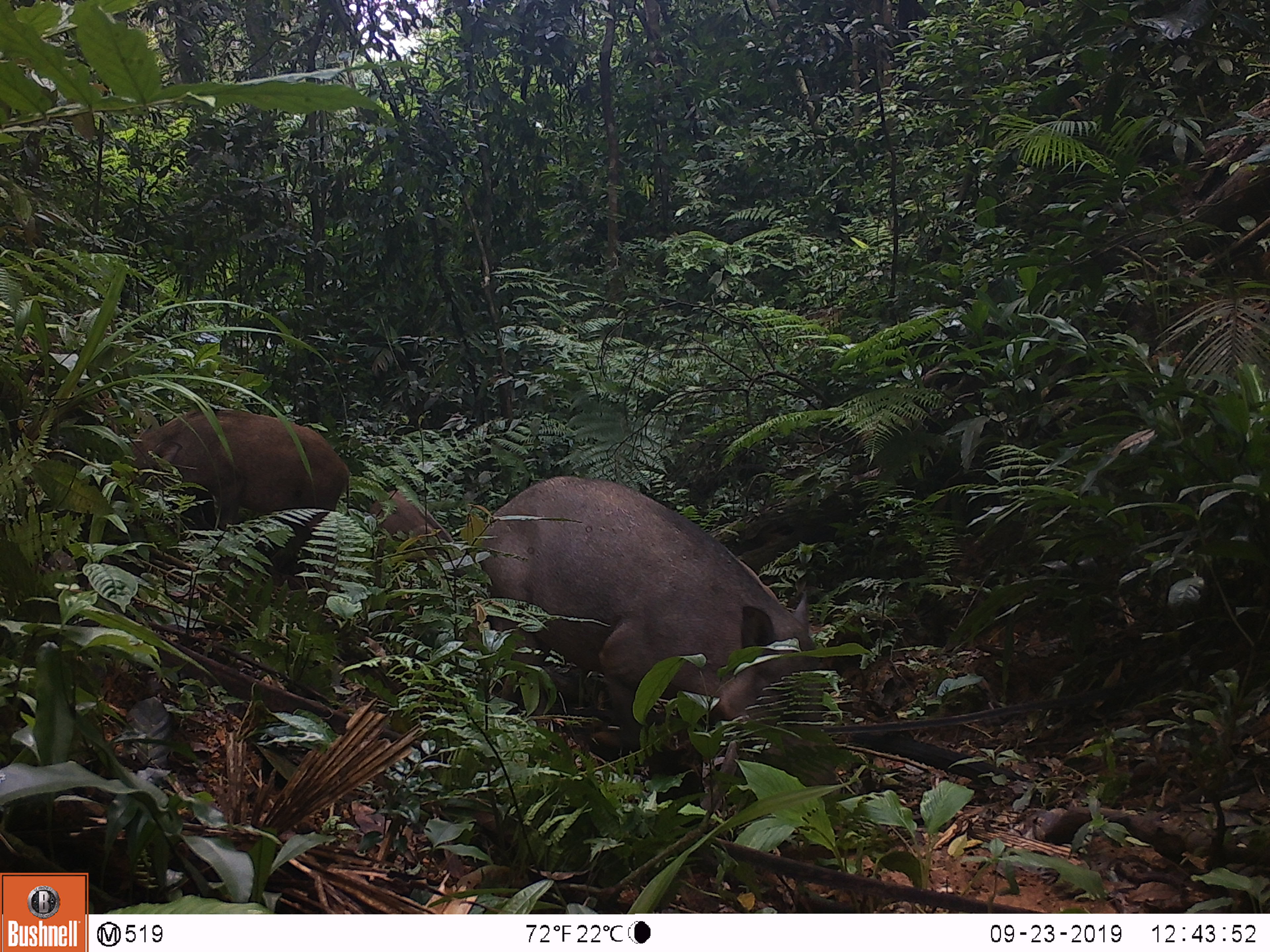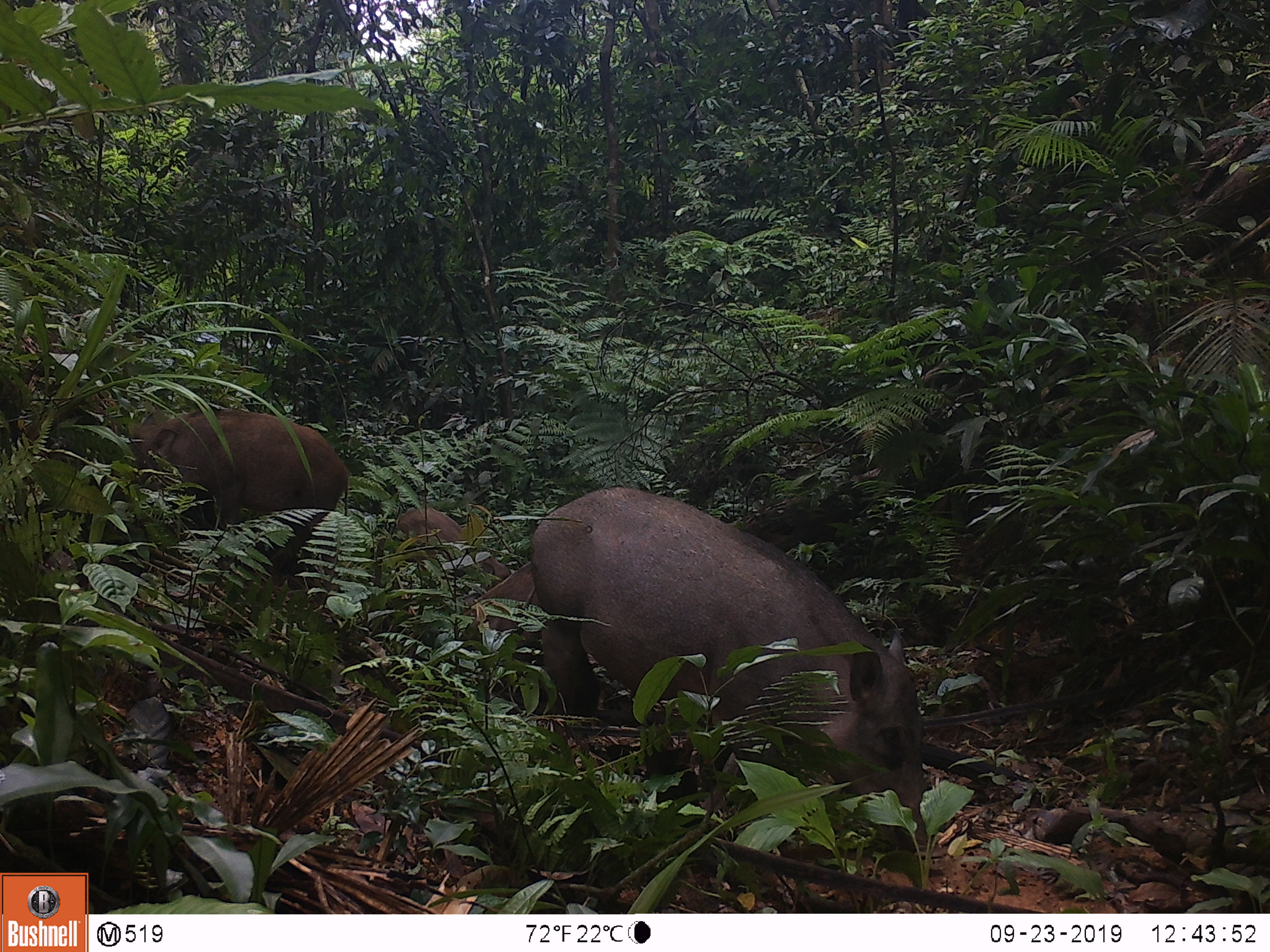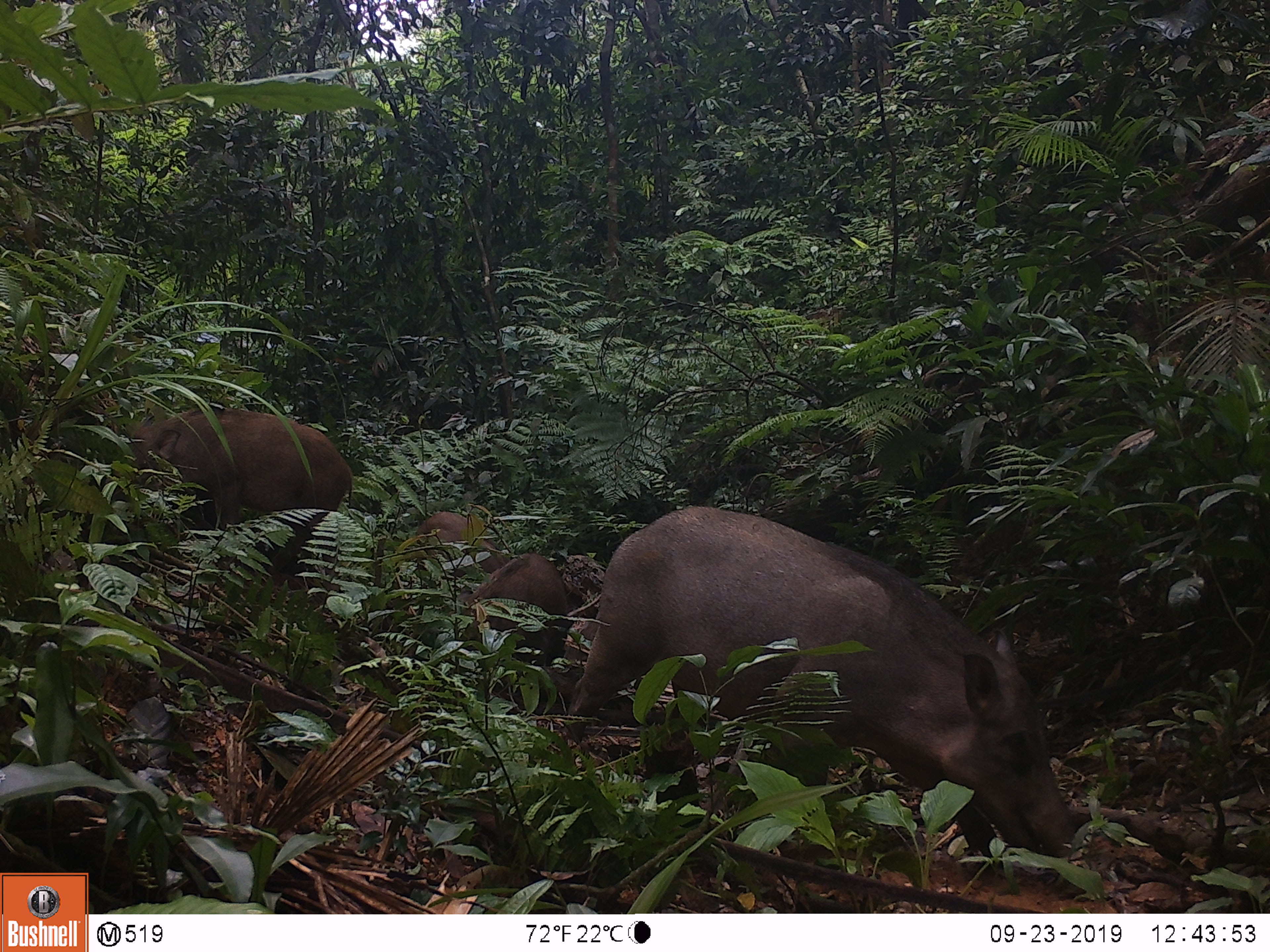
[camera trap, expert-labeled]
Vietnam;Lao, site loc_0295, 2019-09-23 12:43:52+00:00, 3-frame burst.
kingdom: Animalia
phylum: Chordata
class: Mammalia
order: Artiodactyla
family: Suidae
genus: Sus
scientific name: Sus scrofa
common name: eurasian wild pig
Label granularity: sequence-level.